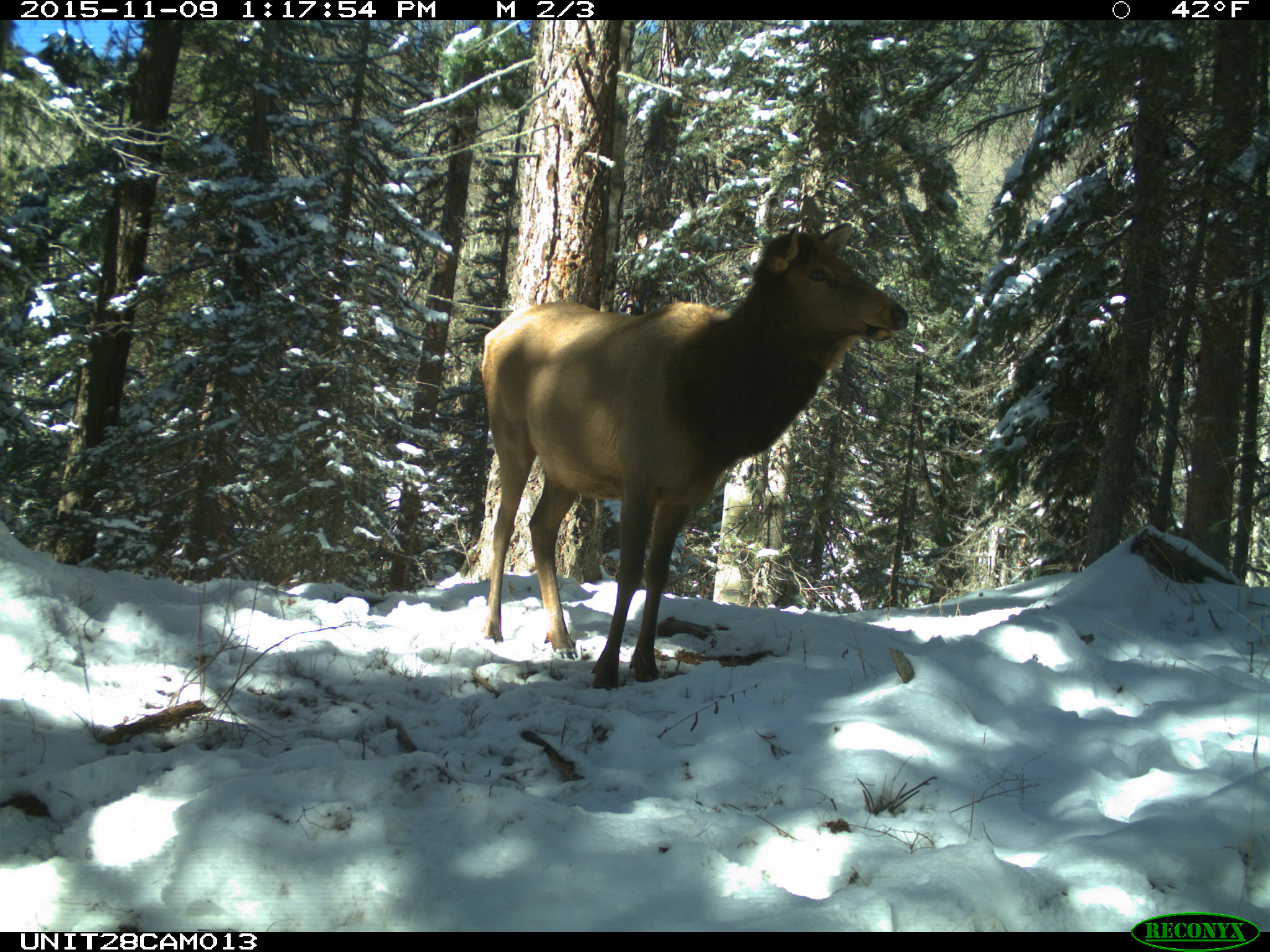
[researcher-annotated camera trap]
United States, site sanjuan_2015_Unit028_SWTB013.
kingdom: Animalia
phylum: Chordata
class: Mammalia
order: Artiodactyla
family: Cervidae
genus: Cervus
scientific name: Cervus elaphus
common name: red deer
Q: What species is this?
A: Cervus elaphus (red deer).